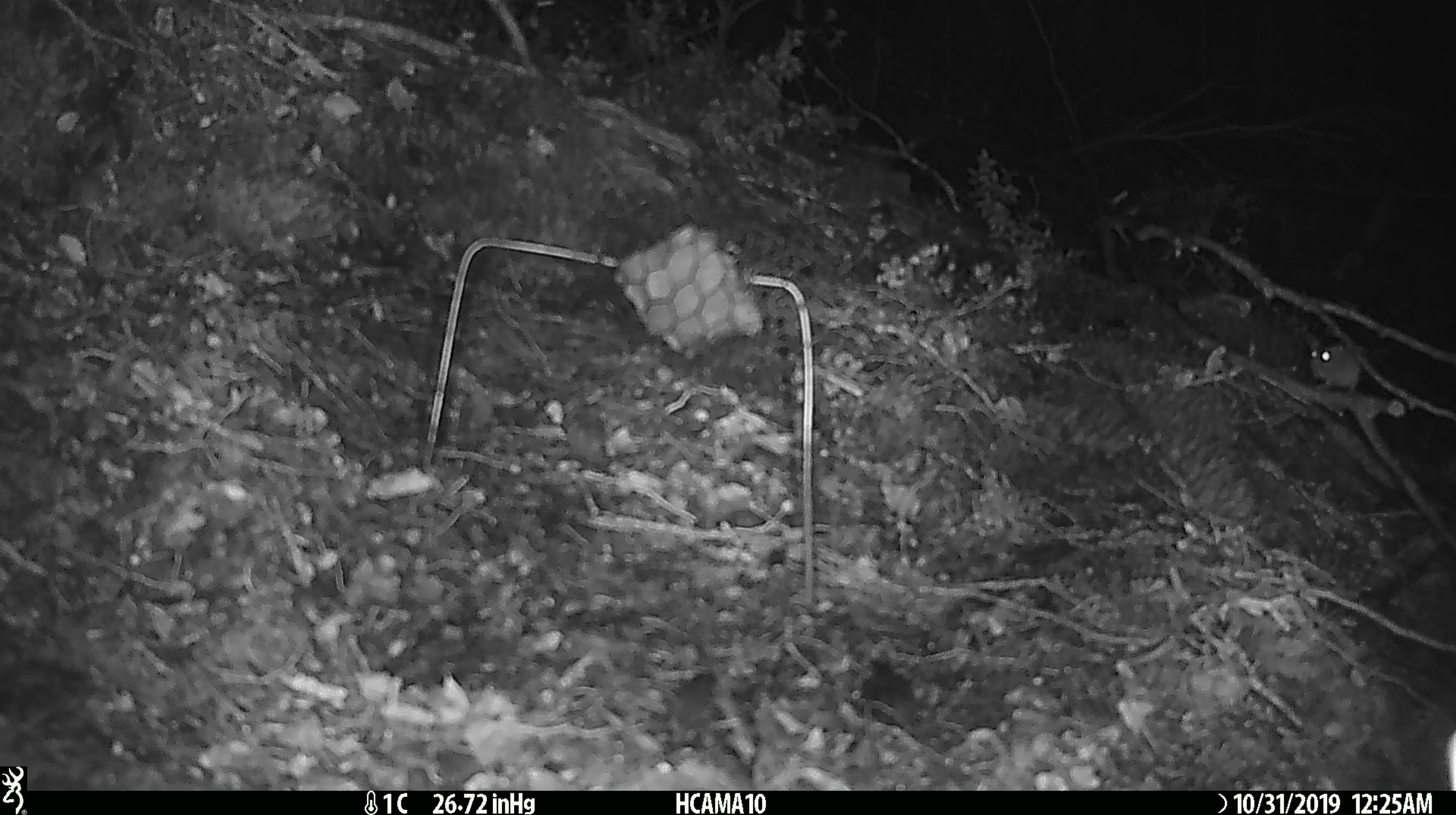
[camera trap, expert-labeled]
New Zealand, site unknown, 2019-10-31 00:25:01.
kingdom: Animalia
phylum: Chordata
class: Mammalia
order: Rodentia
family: Muridae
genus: Mus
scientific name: Mus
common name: mouse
Mouse (Mus).